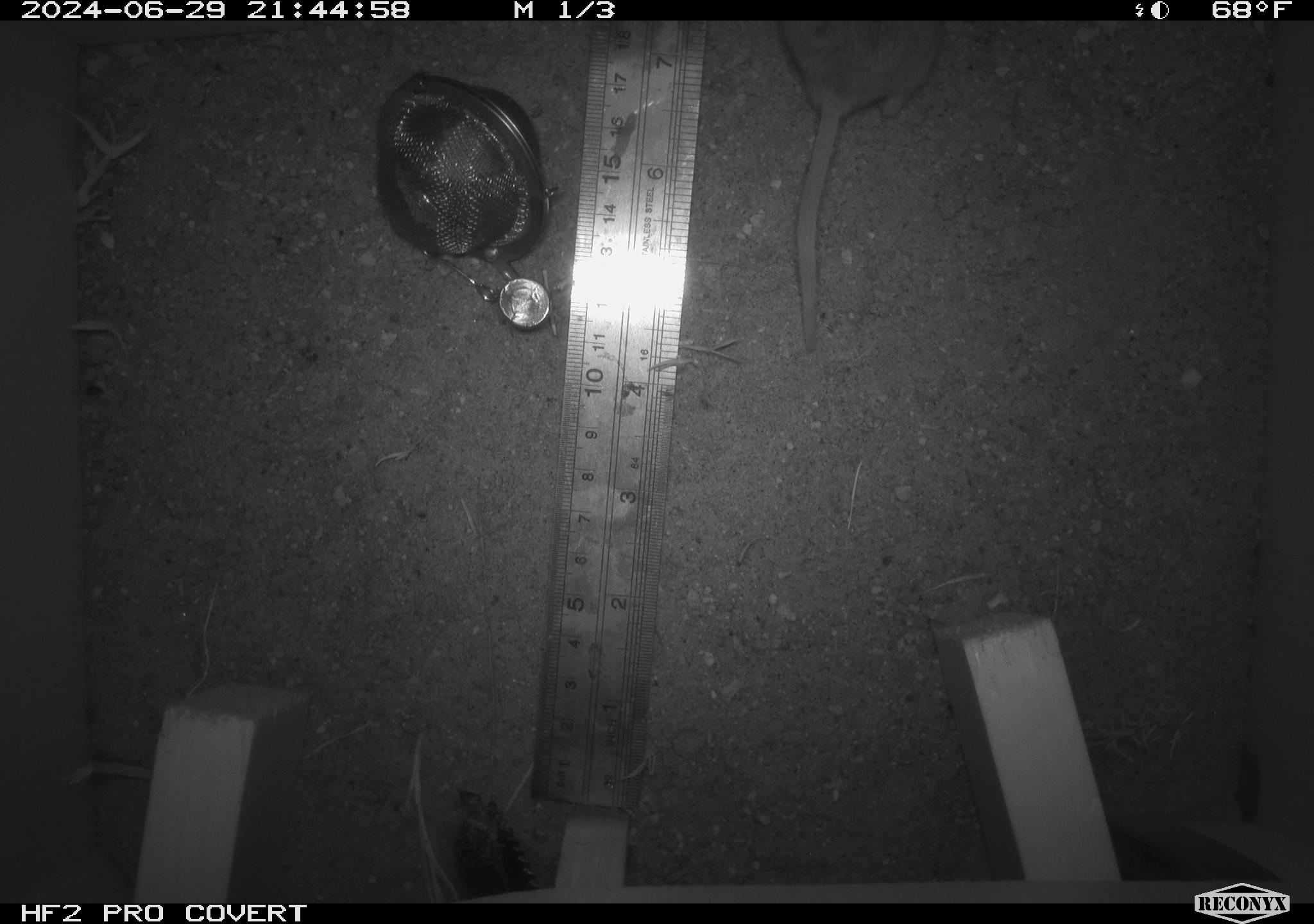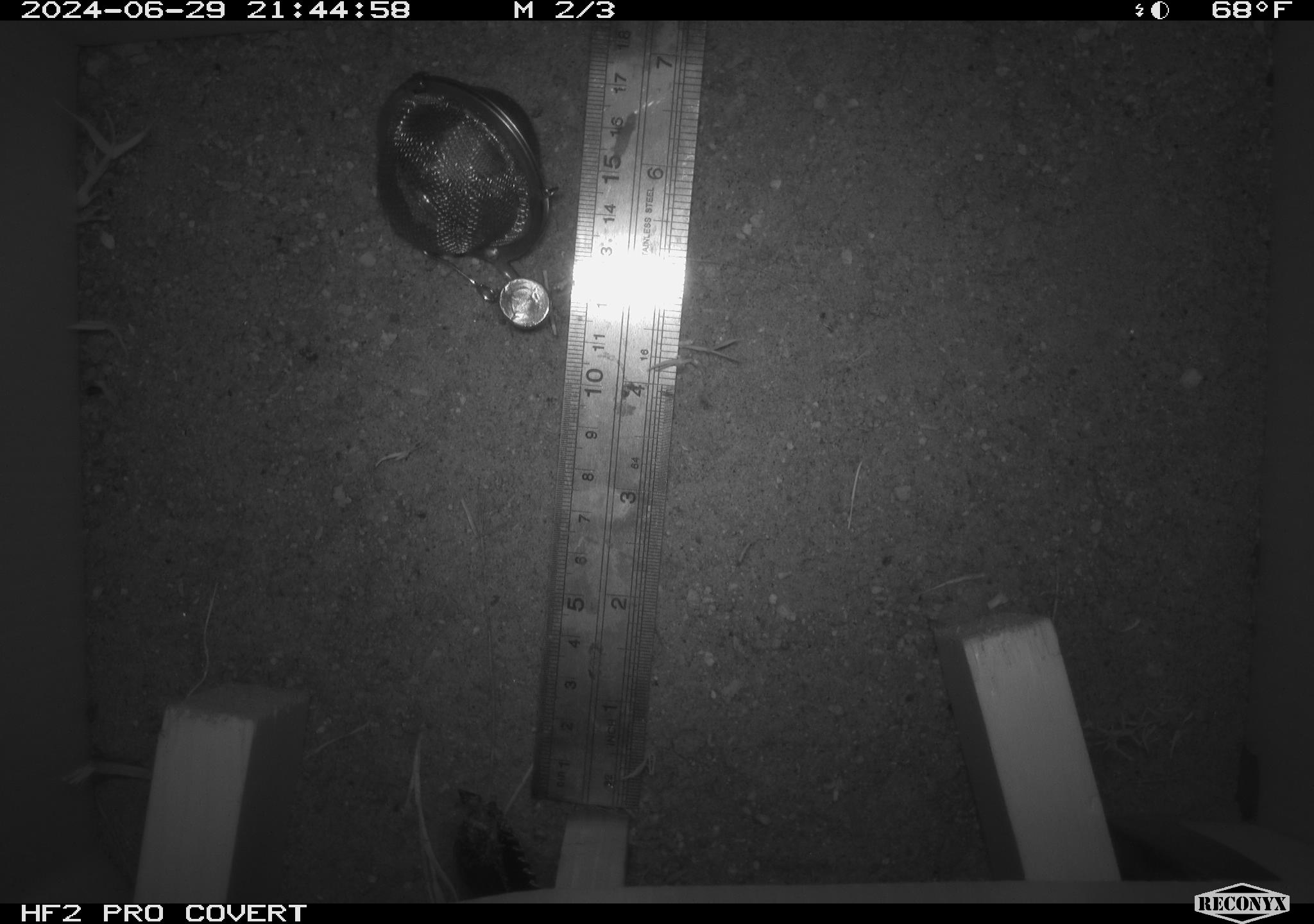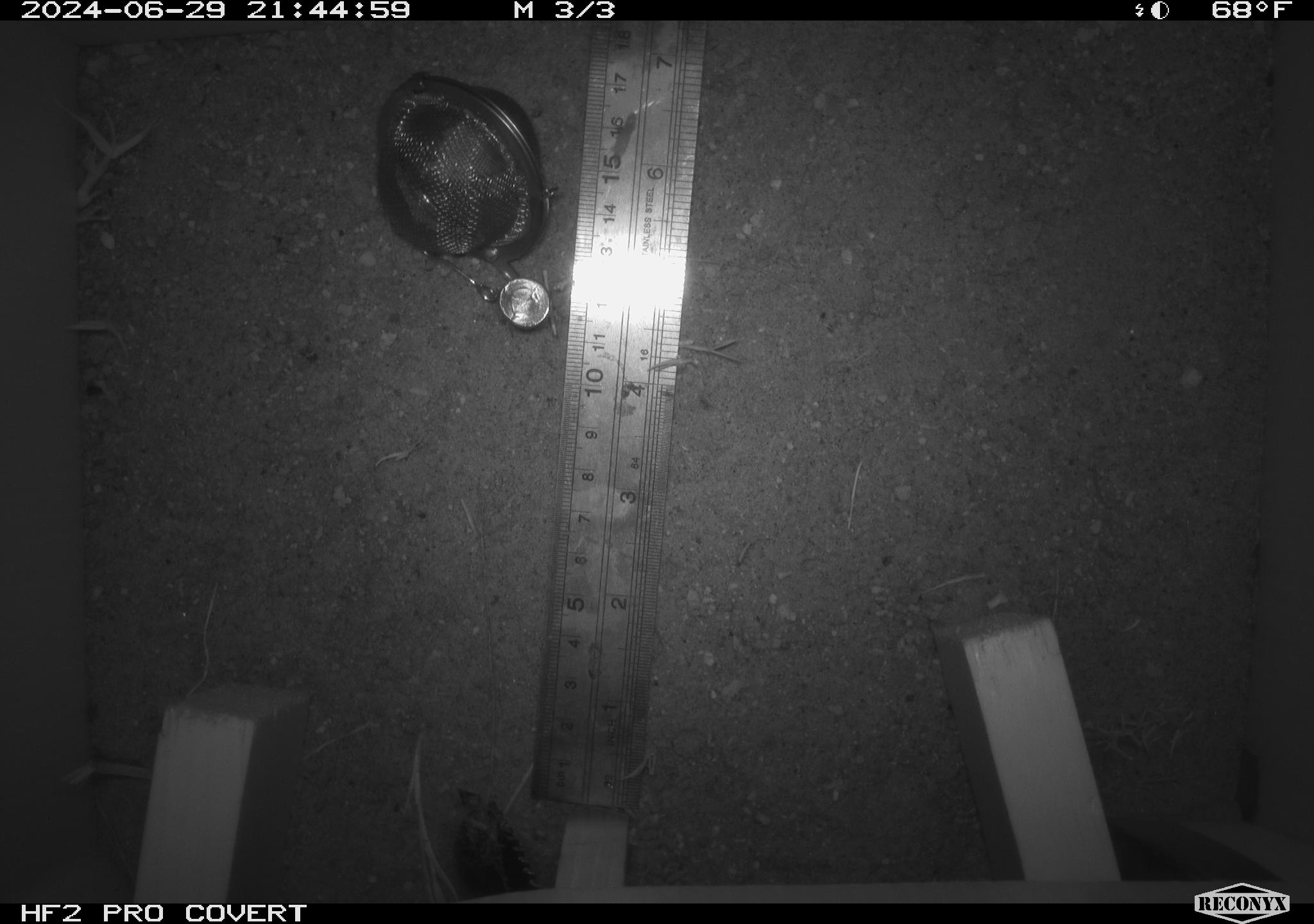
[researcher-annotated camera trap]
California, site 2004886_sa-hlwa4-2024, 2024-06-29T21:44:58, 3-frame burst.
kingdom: Animalia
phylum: Chordata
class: Mammalia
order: Rodentia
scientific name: Rodentia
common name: mouse species